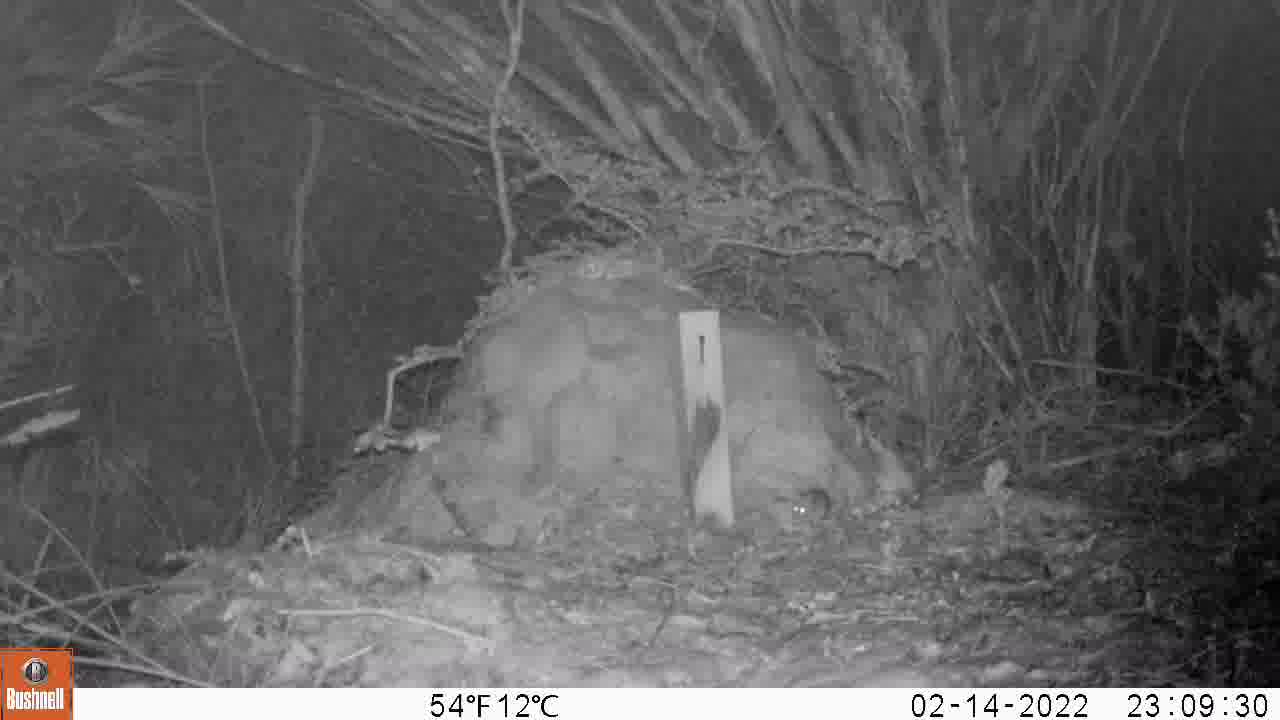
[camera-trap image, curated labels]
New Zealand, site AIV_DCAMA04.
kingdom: Animalia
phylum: Chordata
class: Mammalia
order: Rodentia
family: Muridae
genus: Mus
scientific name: Mus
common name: mouse